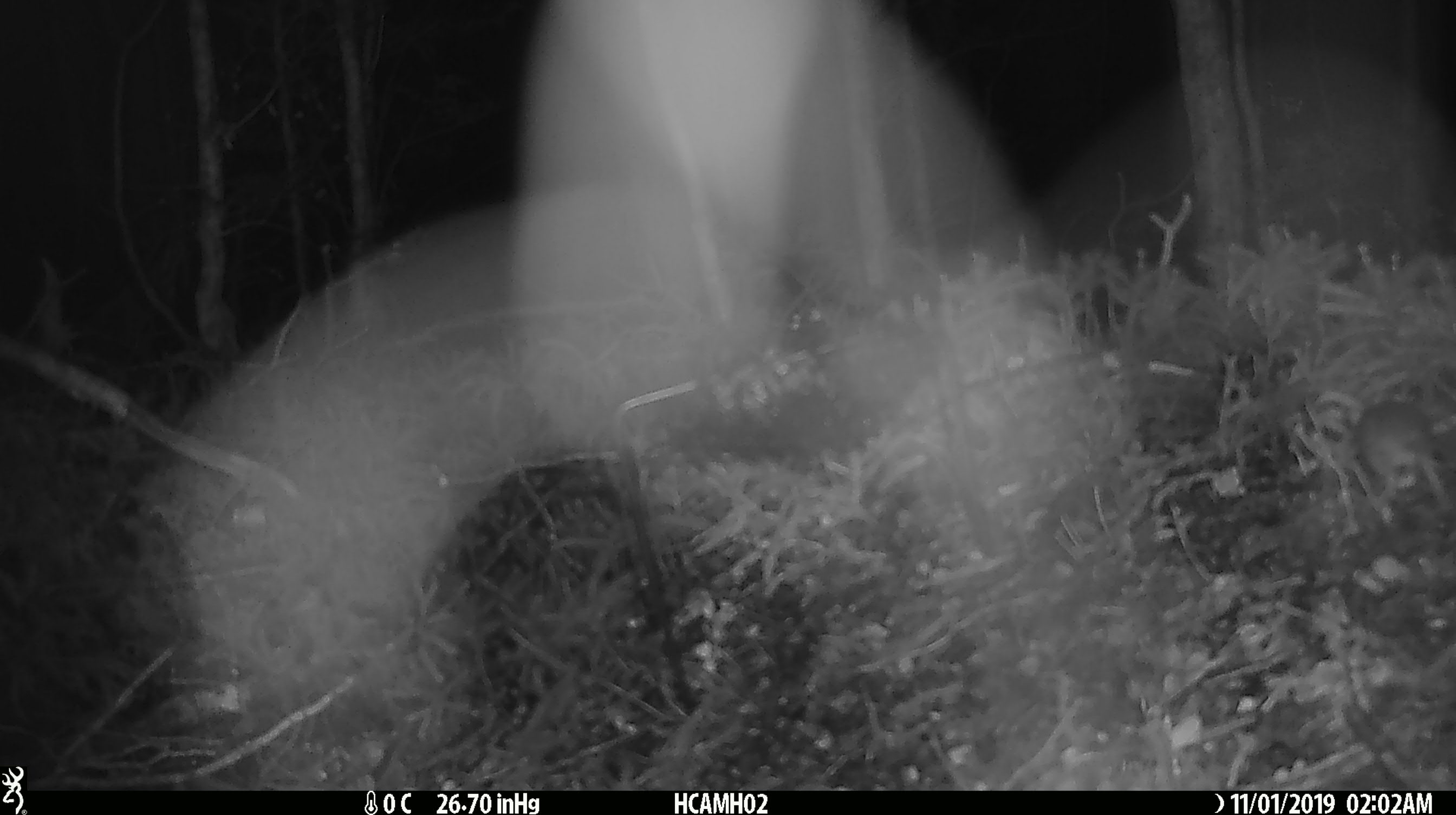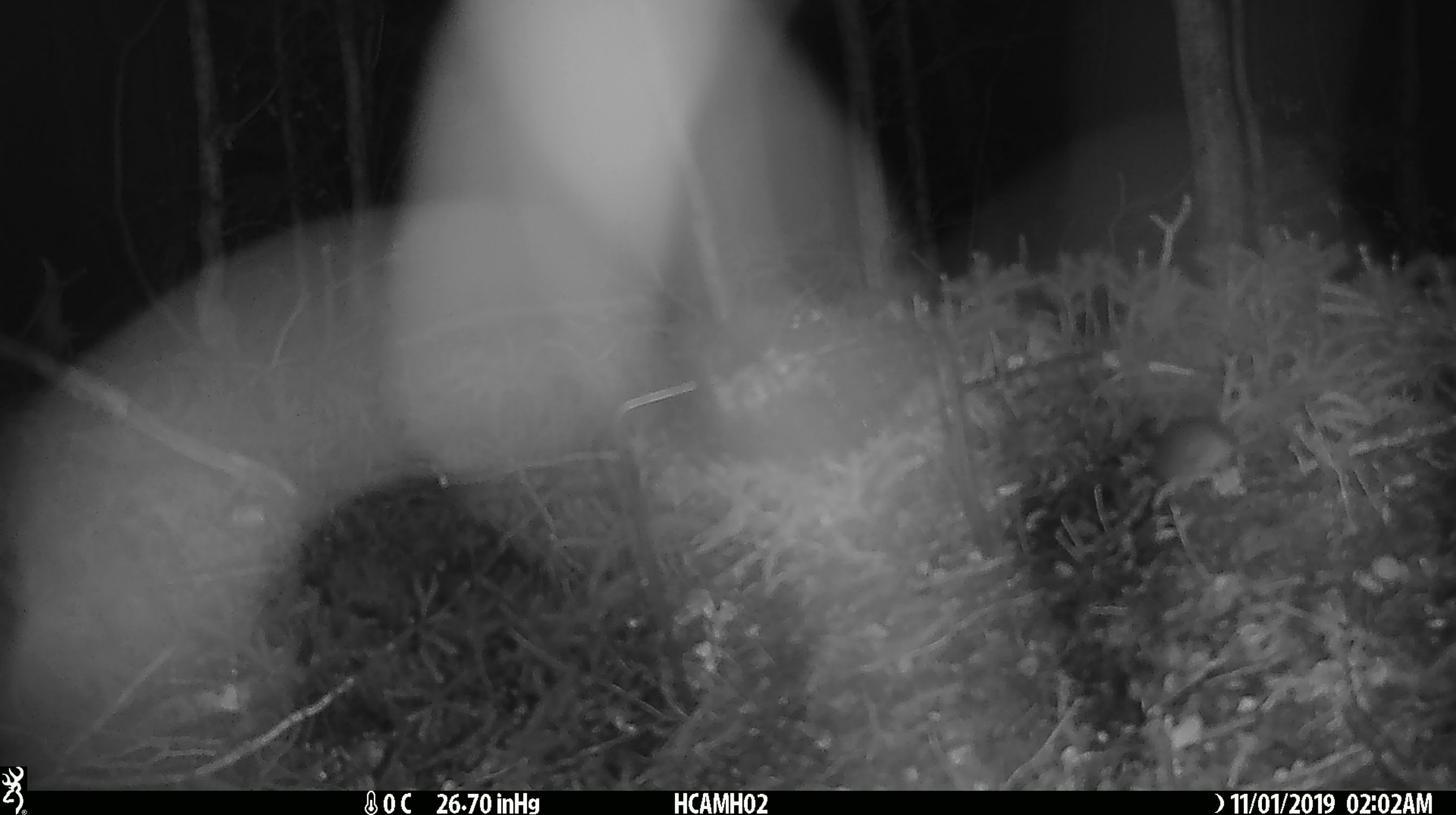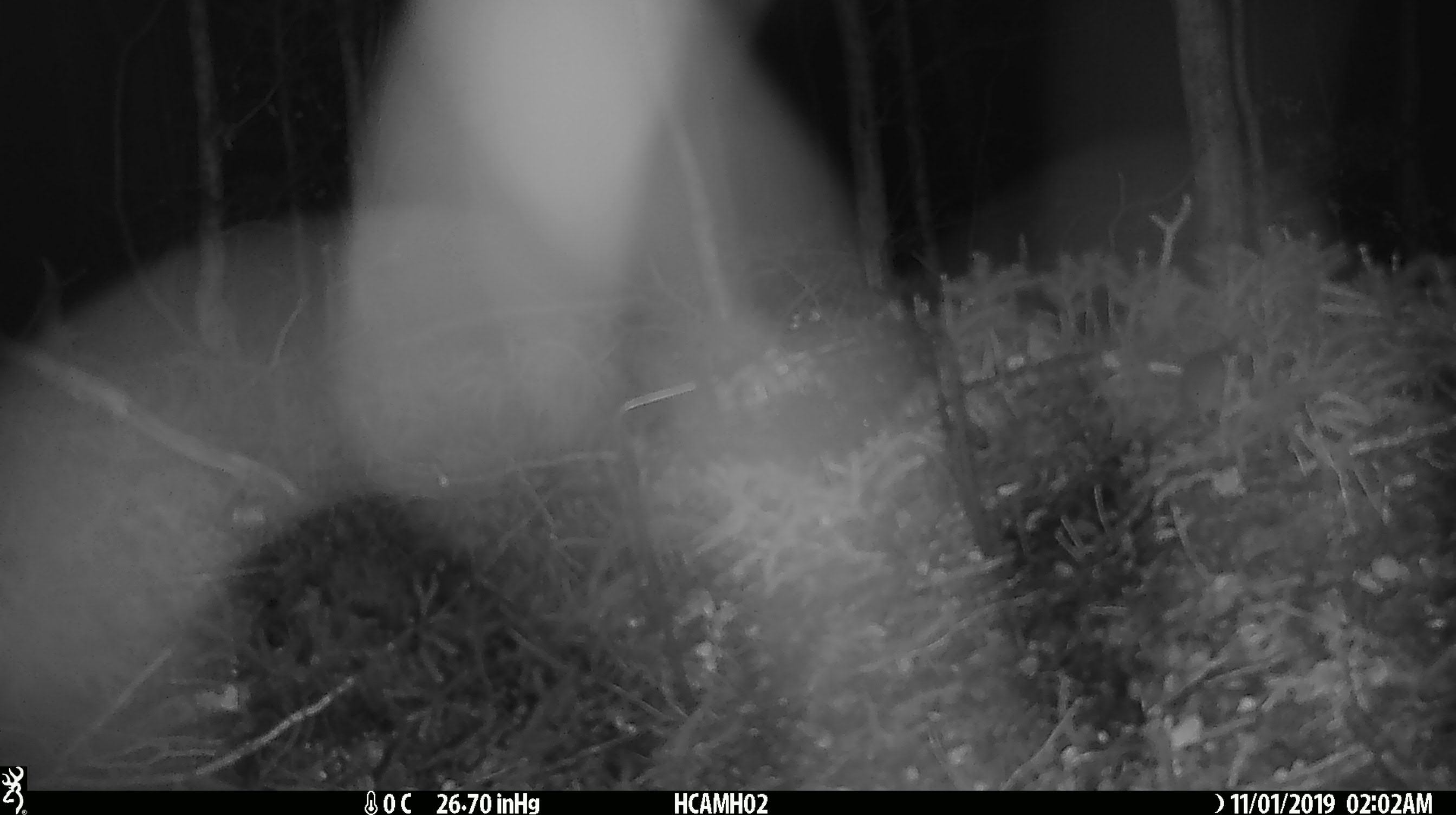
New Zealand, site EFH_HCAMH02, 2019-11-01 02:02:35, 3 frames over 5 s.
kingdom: Animalia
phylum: Chordata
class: Mammalia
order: Rodentia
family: Muridae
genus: Mus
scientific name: Mus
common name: mouse